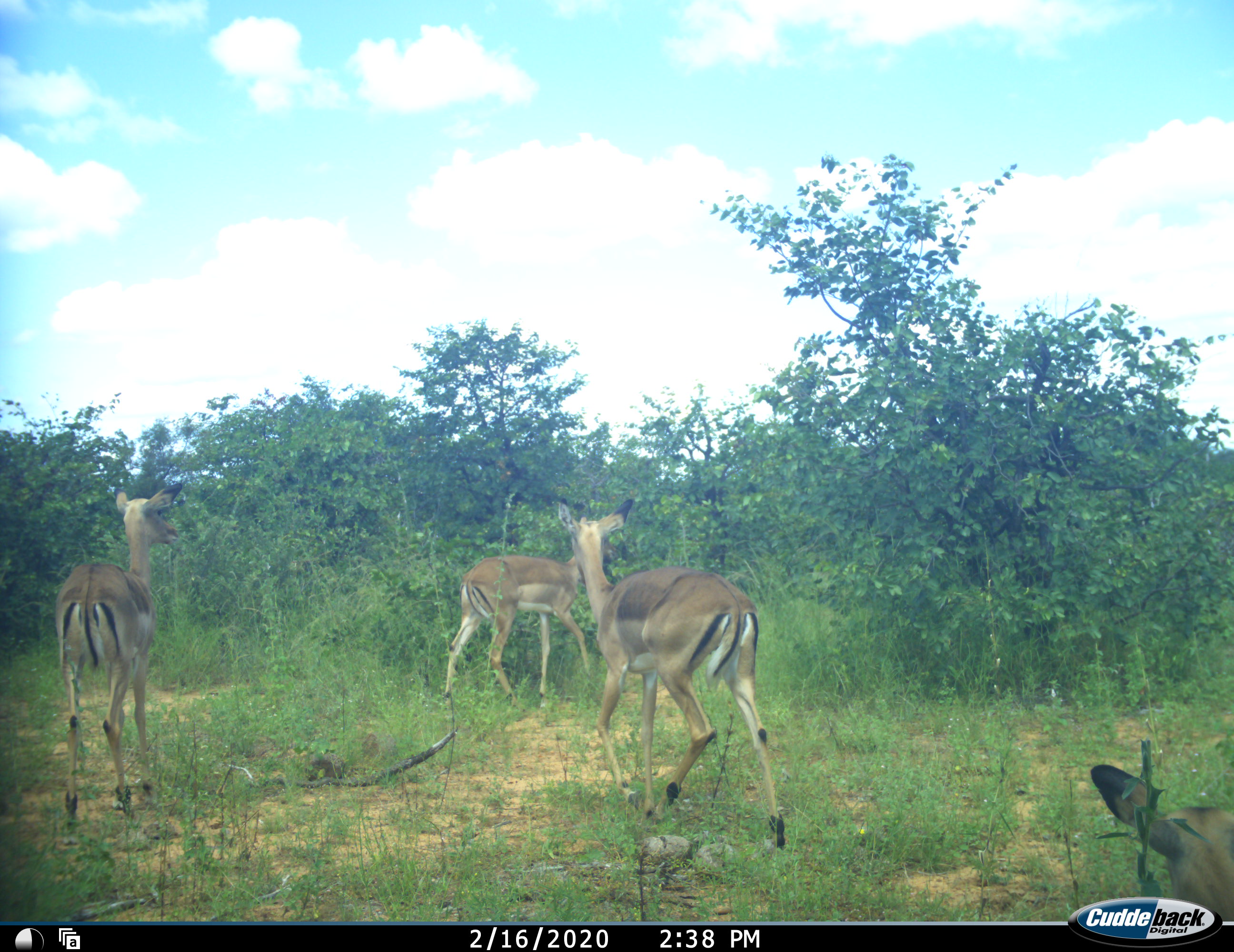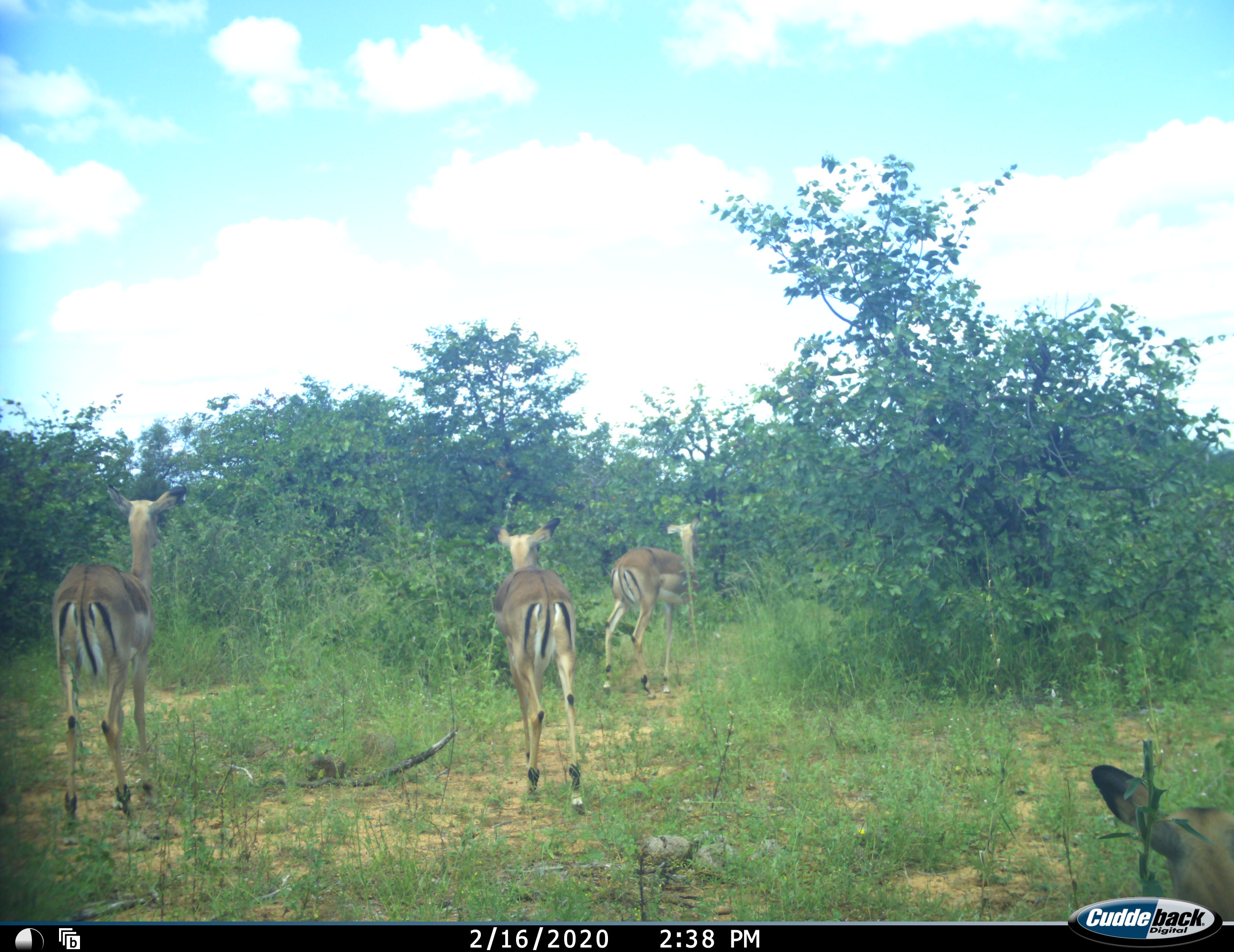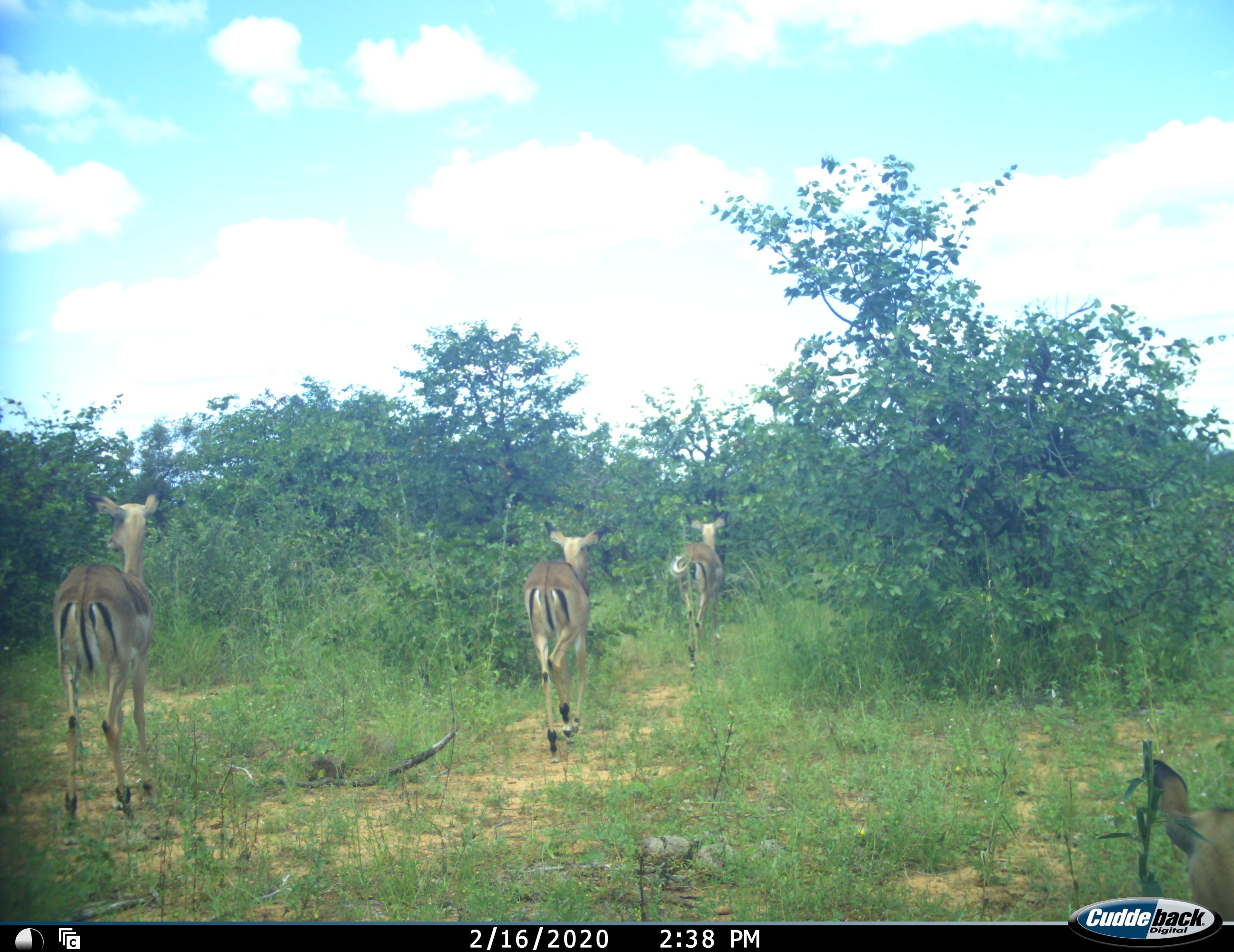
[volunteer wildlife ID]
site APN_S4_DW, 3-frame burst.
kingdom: Animalia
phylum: Chordata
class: Mammalia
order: Artiodactyla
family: Bovidae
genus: Aepyceros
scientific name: Aepyceros melampus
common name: impala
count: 4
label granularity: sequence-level